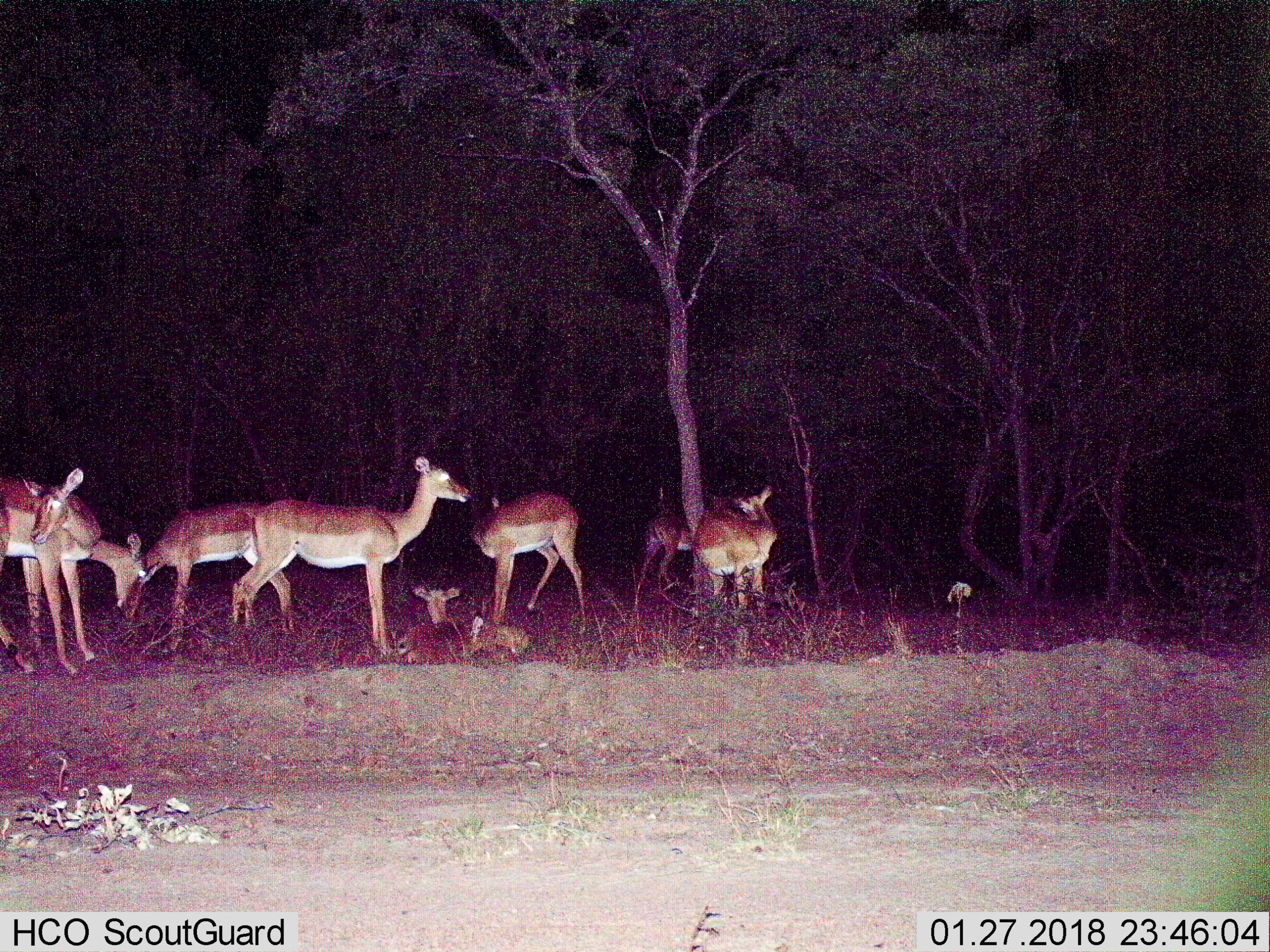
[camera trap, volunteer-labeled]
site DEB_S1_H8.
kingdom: Animalia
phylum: Chordata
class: Mammalia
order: Artiodactyla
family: Bovidae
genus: Aepyceros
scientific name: Aepyceros melampus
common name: impala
Impala (Aepyceros melampus), count 9. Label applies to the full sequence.